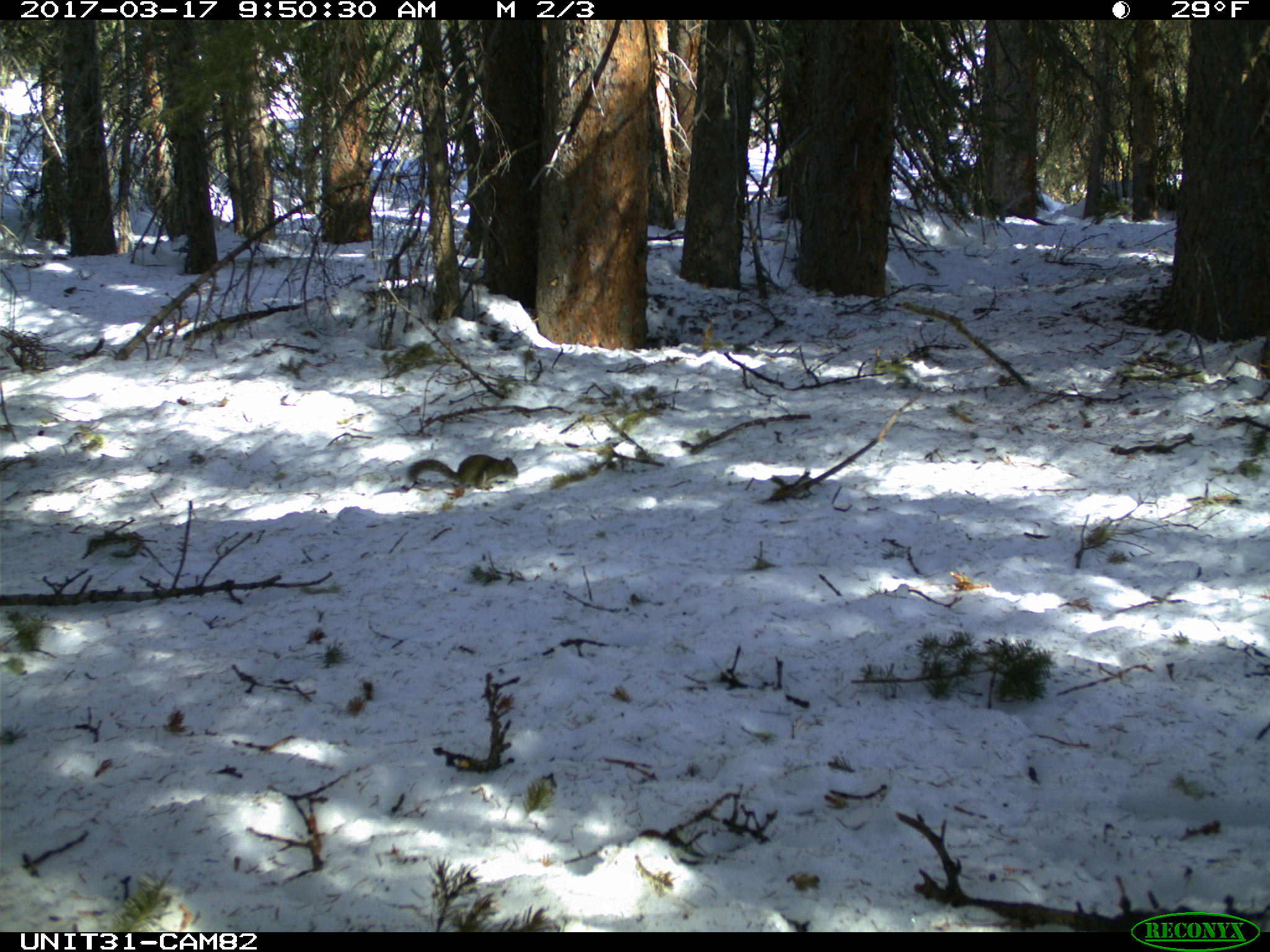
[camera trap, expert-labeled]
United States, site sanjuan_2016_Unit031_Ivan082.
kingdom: Animalia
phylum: Chordata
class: Mammalia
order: Rodentia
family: Sciuridae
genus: Tamiasciurus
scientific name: Tamiasciurus hudsonicus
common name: american red squirrel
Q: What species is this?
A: Tamiasciurus hudsonicus (american red squirrel).